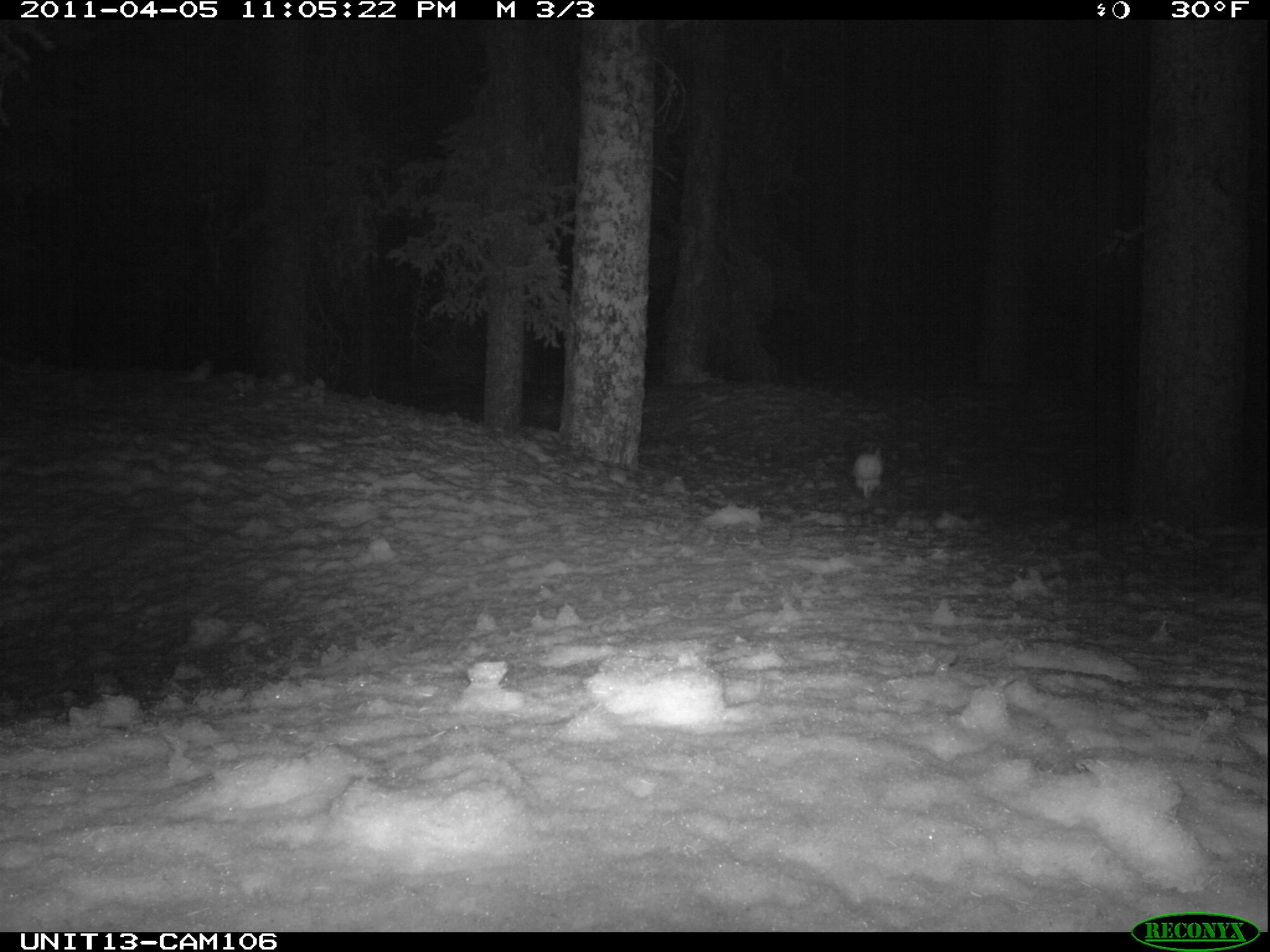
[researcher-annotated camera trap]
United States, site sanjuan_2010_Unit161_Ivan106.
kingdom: Animalia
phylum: Chordata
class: Mammalia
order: Lagomorpha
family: Leporidae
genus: Lepus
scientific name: Lepus americanus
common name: snowshoe hare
Lepus americanus (snowshoe hare).